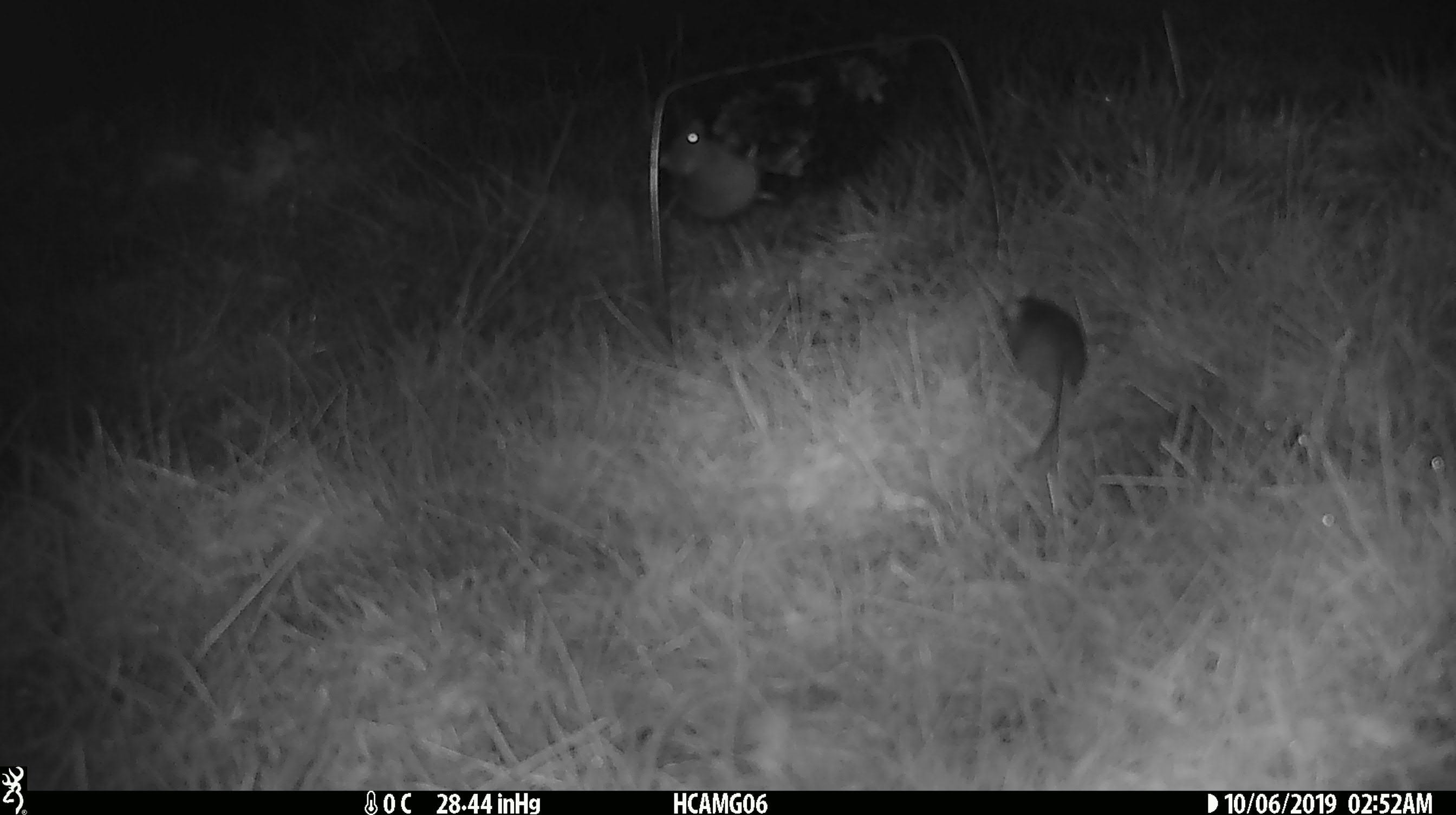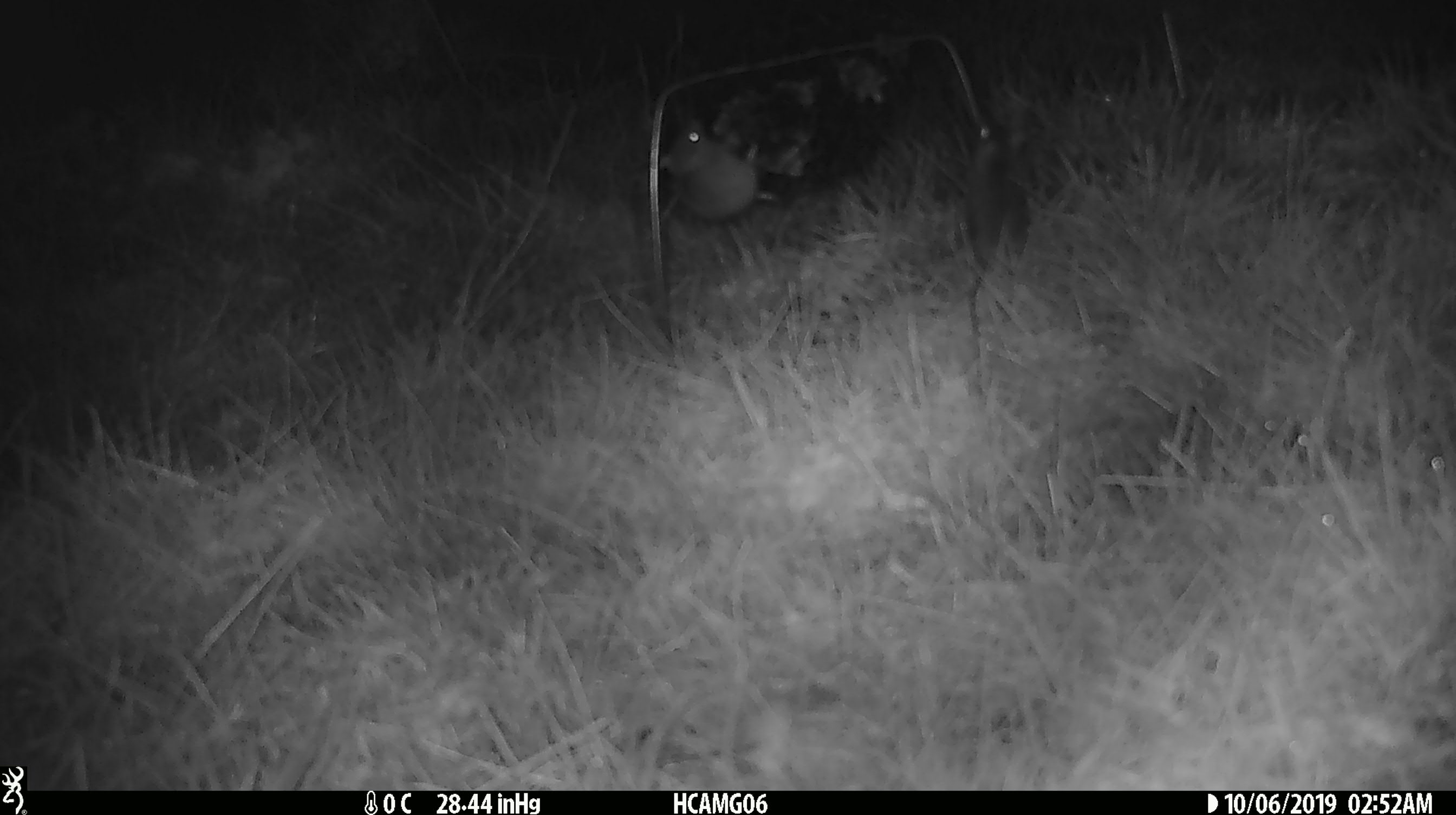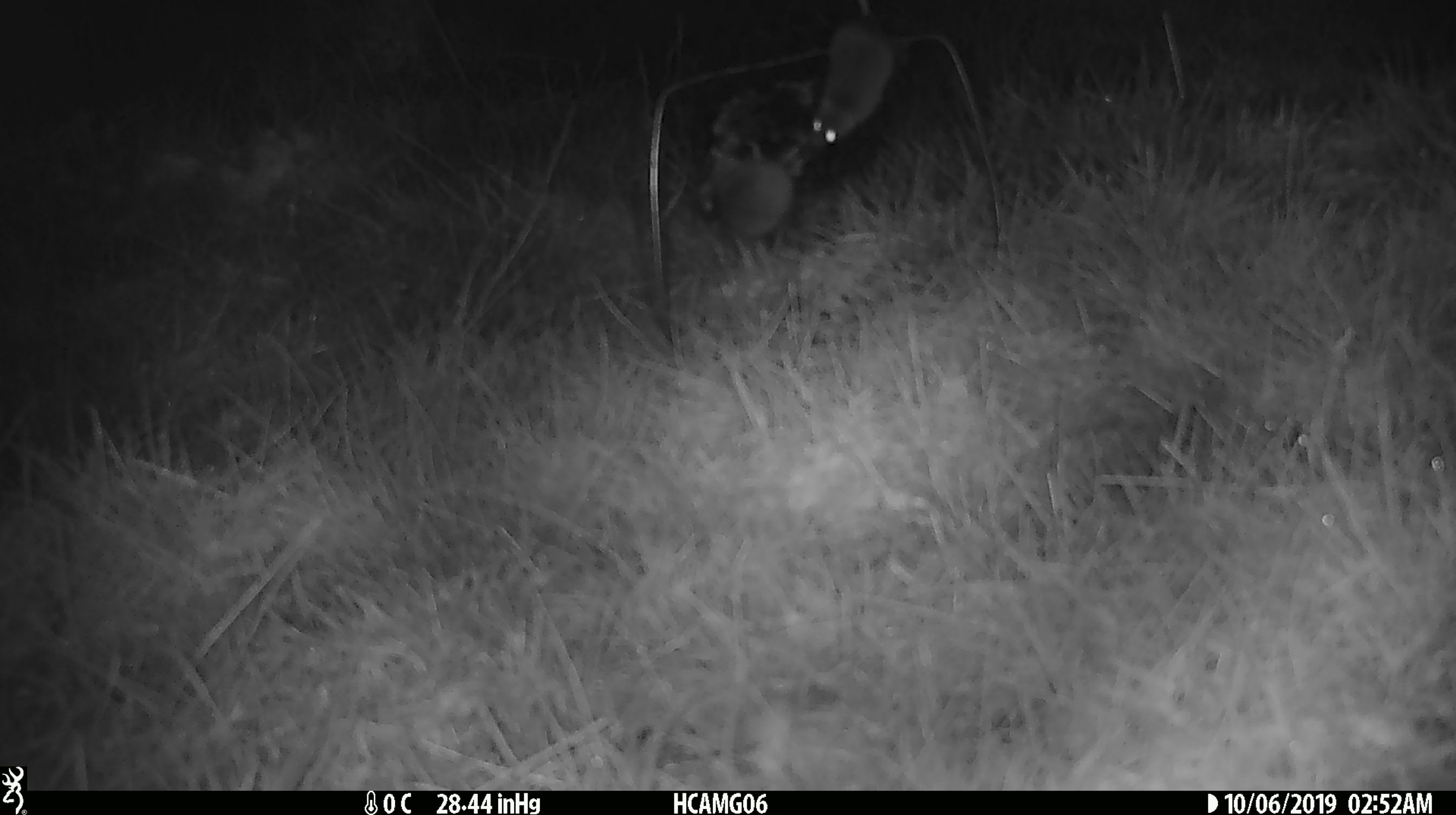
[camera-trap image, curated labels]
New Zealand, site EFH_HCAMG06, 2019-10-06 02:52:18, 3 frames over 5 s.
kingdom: Animalia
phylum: Chordata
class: Mammalia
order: Rodentia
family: Muridae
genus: Mus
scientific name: Mus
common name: mouse